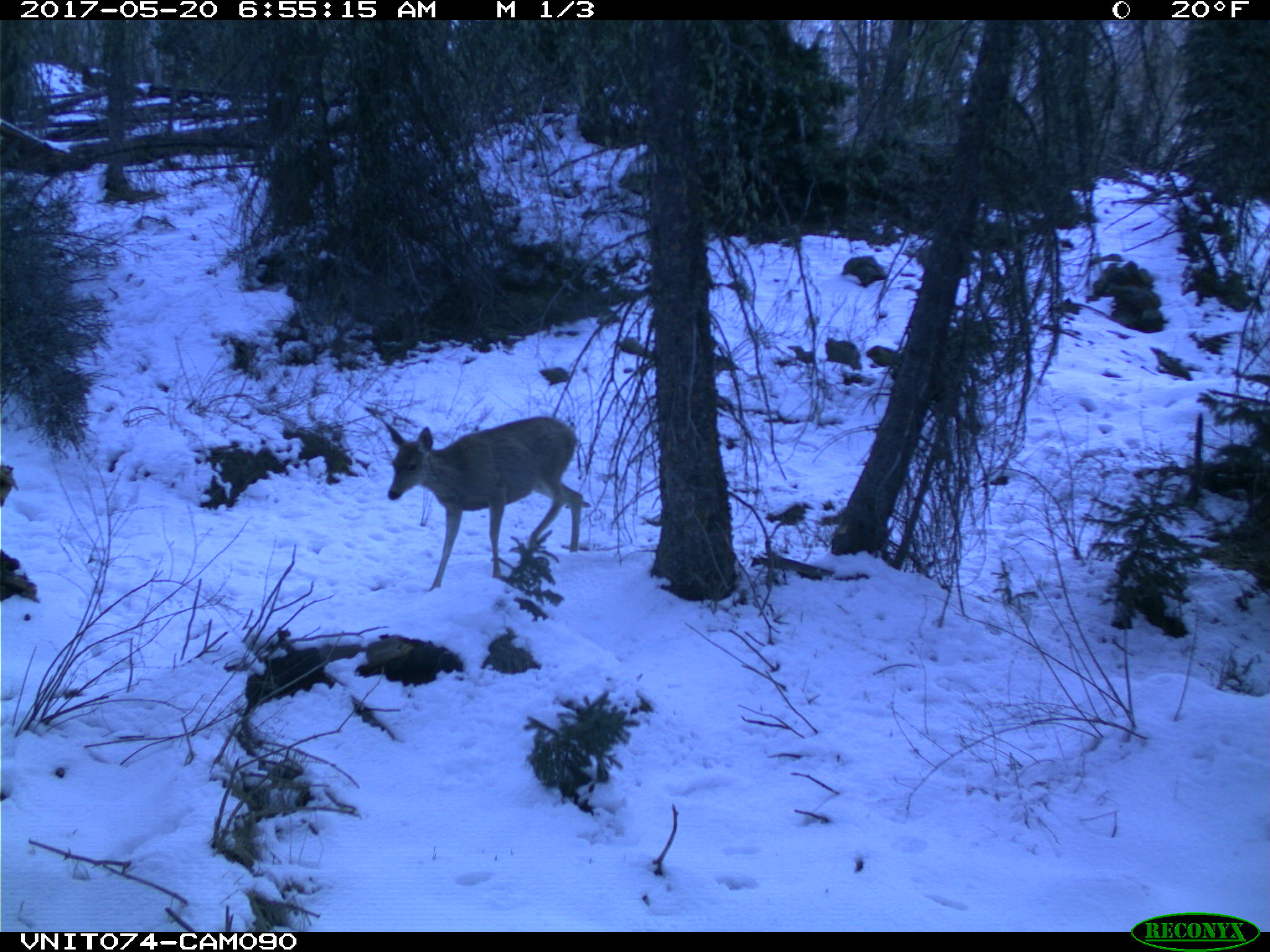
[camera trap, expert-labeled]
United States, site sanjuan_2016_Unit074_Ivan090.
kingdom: Animalia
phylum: Chordata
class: Mammalia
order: Artiodactyla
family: Cervidae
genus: Odocoileus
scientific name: Odocoileus hemionus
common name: mule deer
Odocoileus hemionus (mule deer).